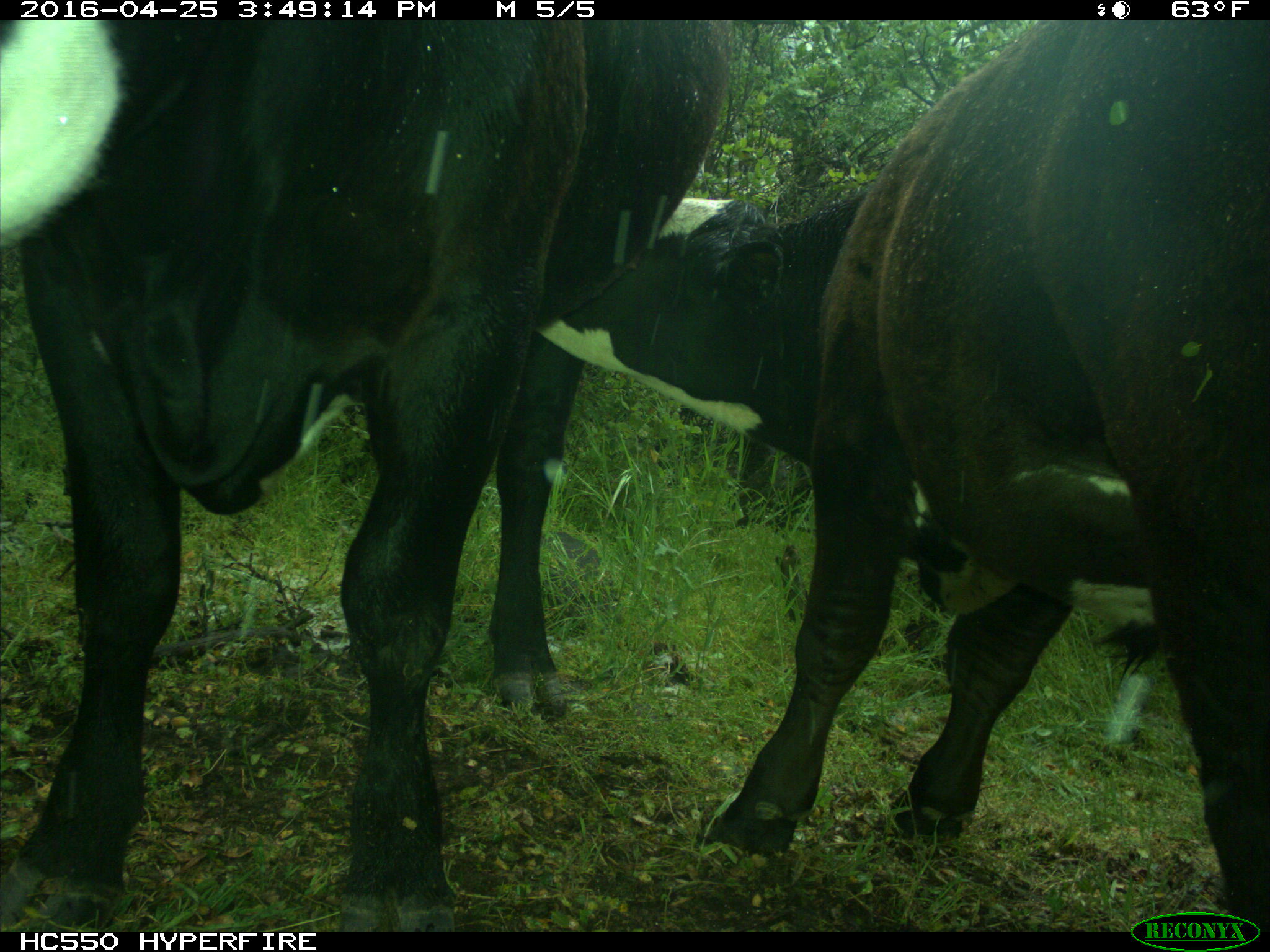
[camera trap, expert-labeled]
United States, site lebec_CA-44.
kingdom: Animalia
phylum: Chordata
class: Mammalia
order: Artiodactyla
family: Bovidae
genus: Bos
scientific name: Bos taurus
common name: domestic cow